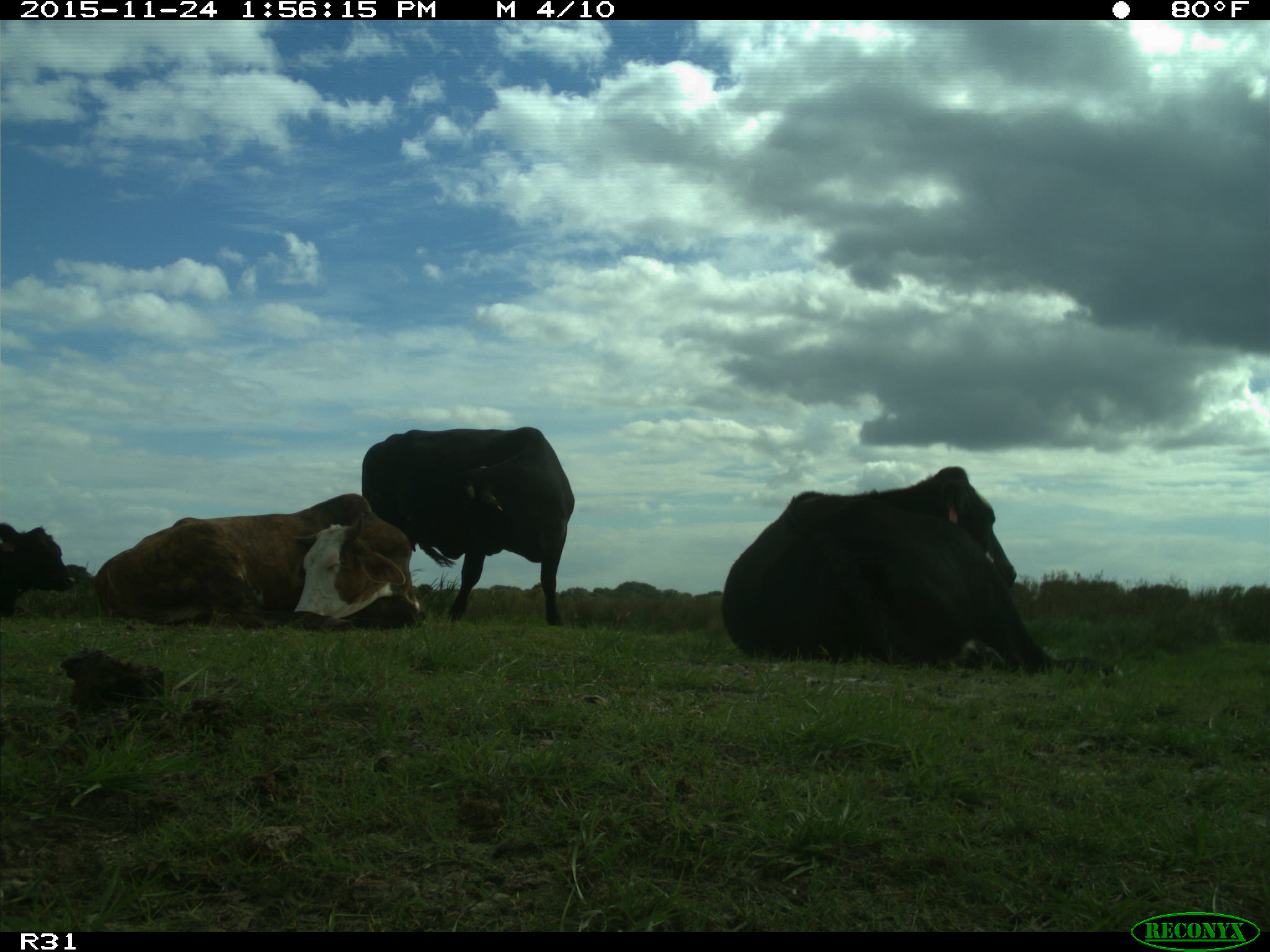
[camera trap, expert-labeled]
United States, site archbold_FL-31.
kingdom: Animalia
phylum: Chordata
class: Mammalia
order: Artiodactyla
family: Bovidae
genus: Bos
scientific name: Bos taurus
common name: domestic cow